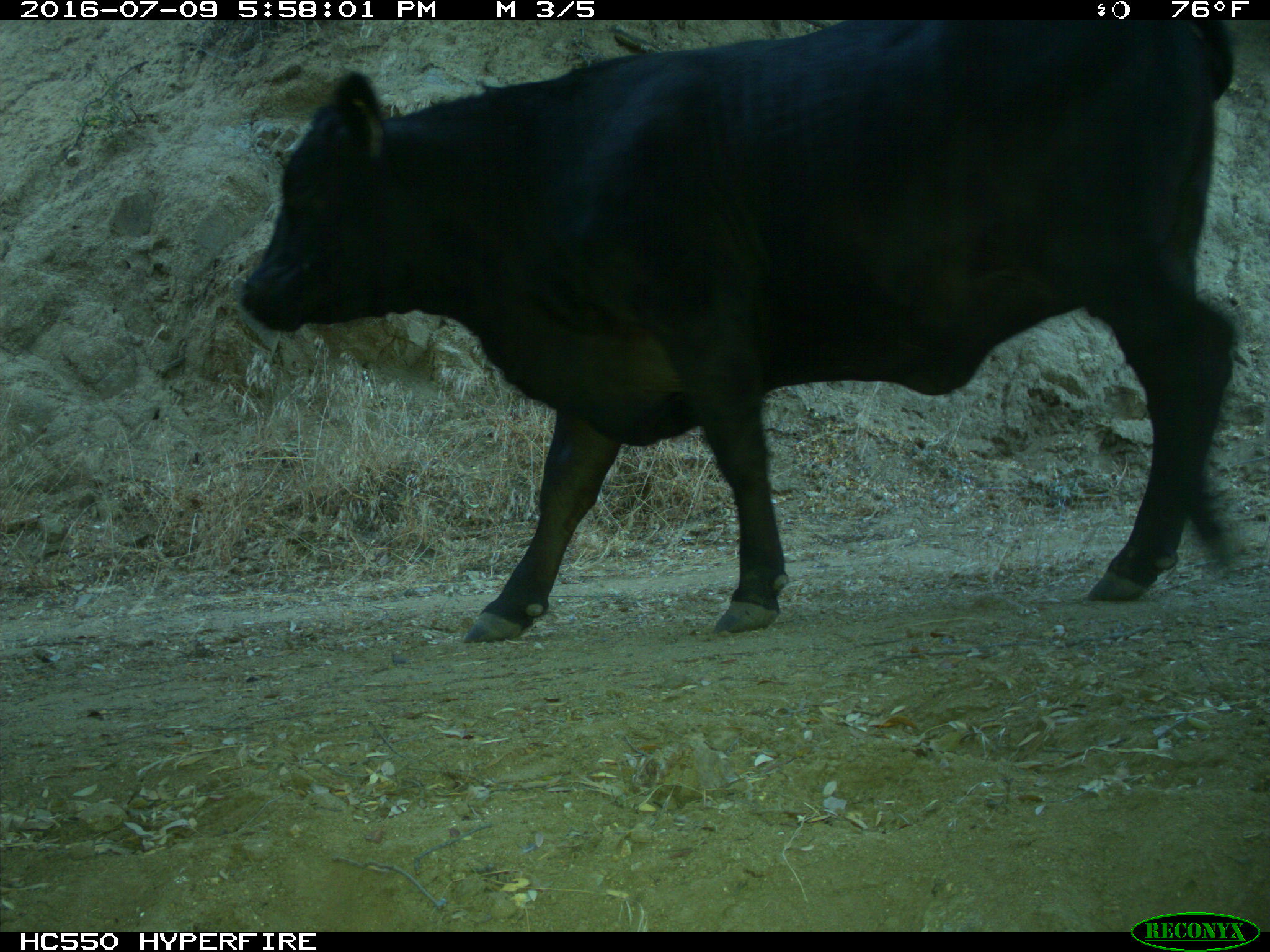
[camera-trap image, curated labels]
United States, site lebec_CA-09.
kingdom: Animalia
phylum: Chordata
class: Mammalia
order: Artiodactyla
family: Bovidae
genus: Bos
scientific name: Bos taurus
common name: domestic cow